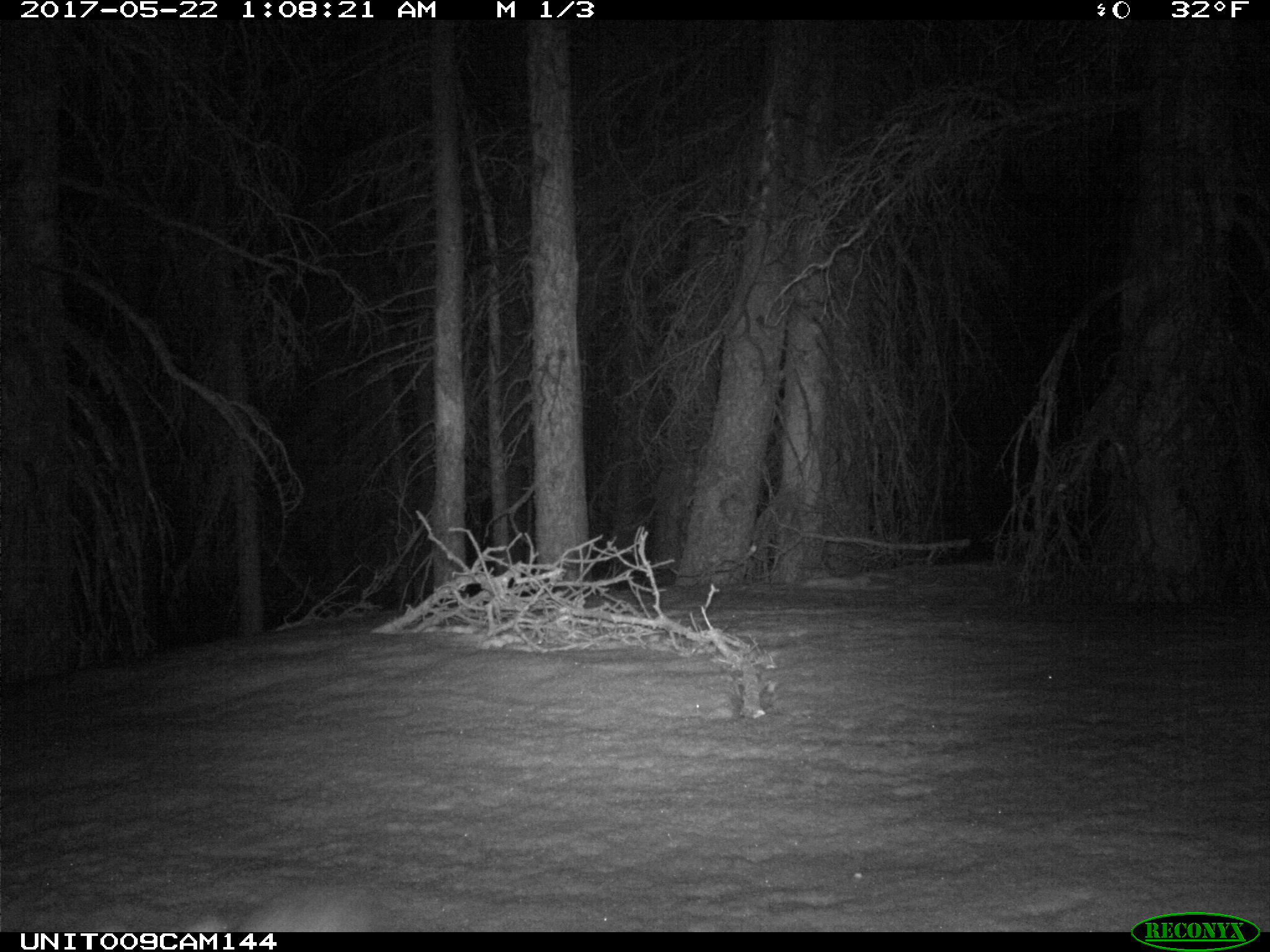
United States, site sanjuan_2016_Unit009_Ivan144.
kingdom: Animalia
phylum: Chordata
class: Mammalia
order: Lagomorpha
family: Leporidae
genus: Lepus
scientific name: Lepus americanus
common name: snowshoe hare